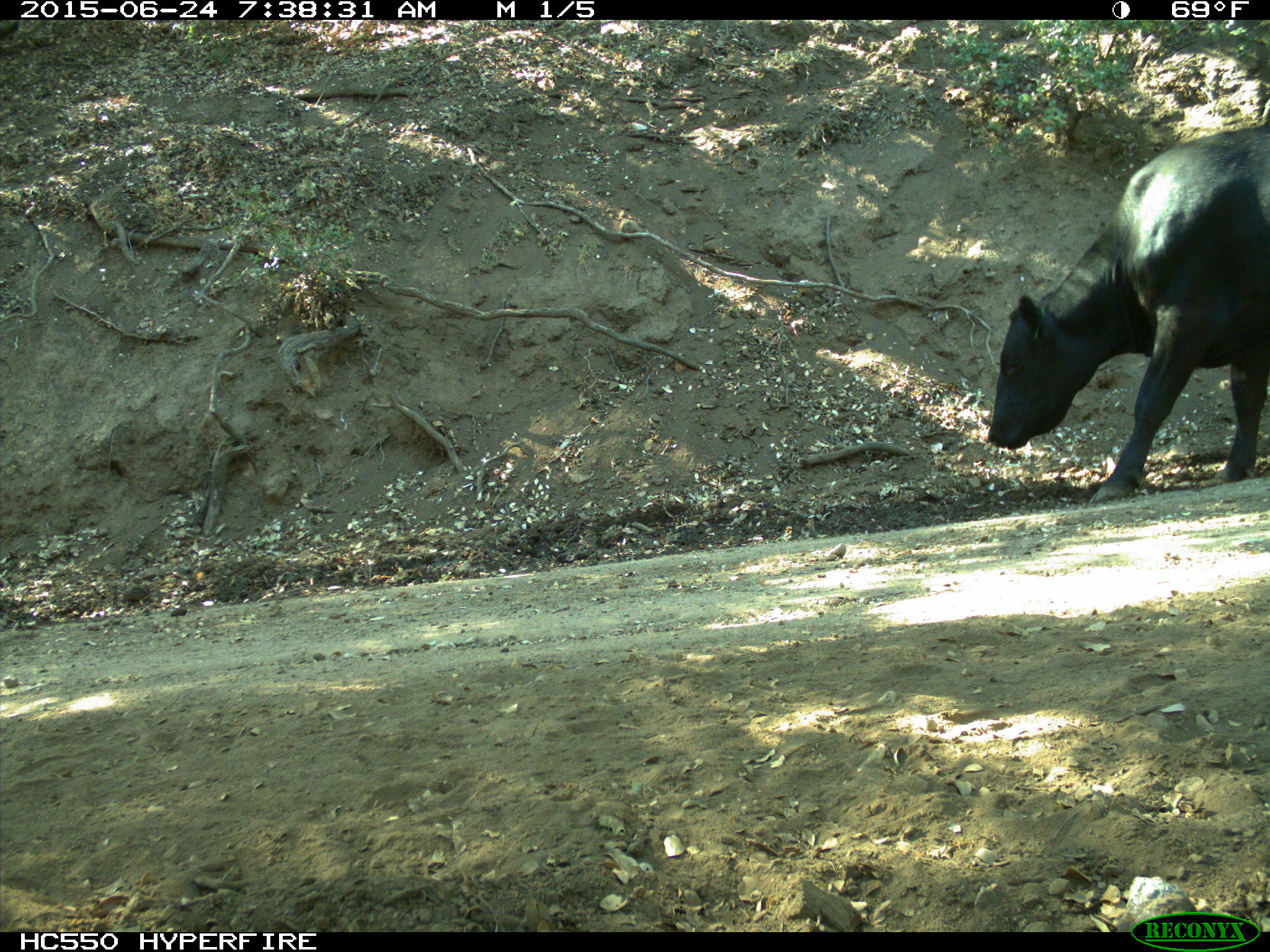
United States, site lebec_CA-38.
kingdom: Animalia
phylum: Chordata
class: Mammalia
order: Artiodactyla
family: Bovidae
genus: Bos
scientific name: Bos taurus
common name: domestic cow